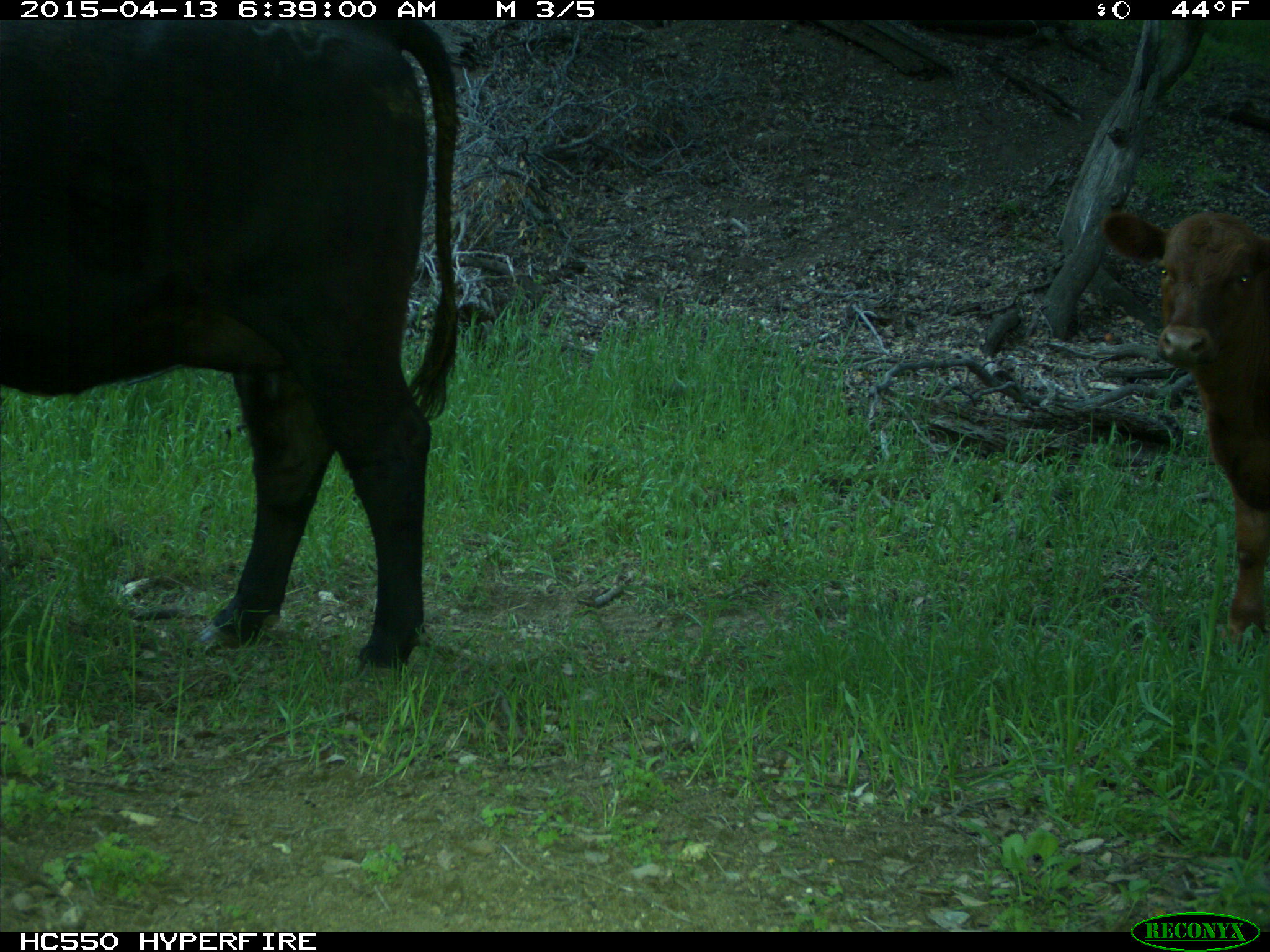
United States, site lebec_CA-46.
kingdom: Animalia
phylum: Chordata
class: Mammalia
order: Artiodactyla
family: Bovidae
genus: Bos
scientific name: Bos taurus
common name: domestic cow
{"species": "Bos taurus (domestic cow)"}